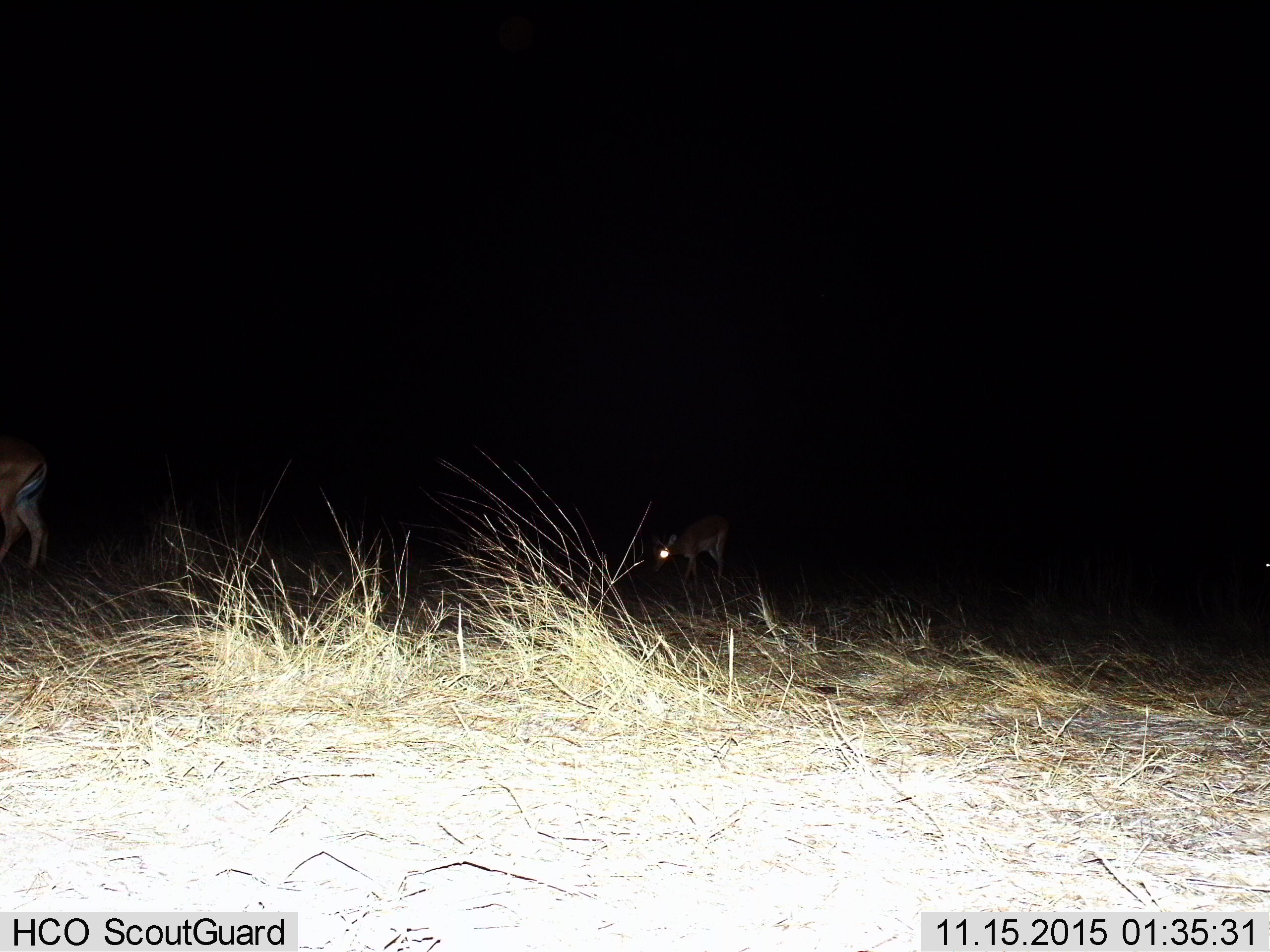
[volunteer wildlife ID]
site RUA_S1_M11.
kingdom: Animalia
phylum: Chordata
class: Mammalia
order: Artiodactyla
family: Bovidae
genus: Aepyceros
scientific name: Aepyceros melampus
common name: impala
Impala (Aepyceros melampus), count 2. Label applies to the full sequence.